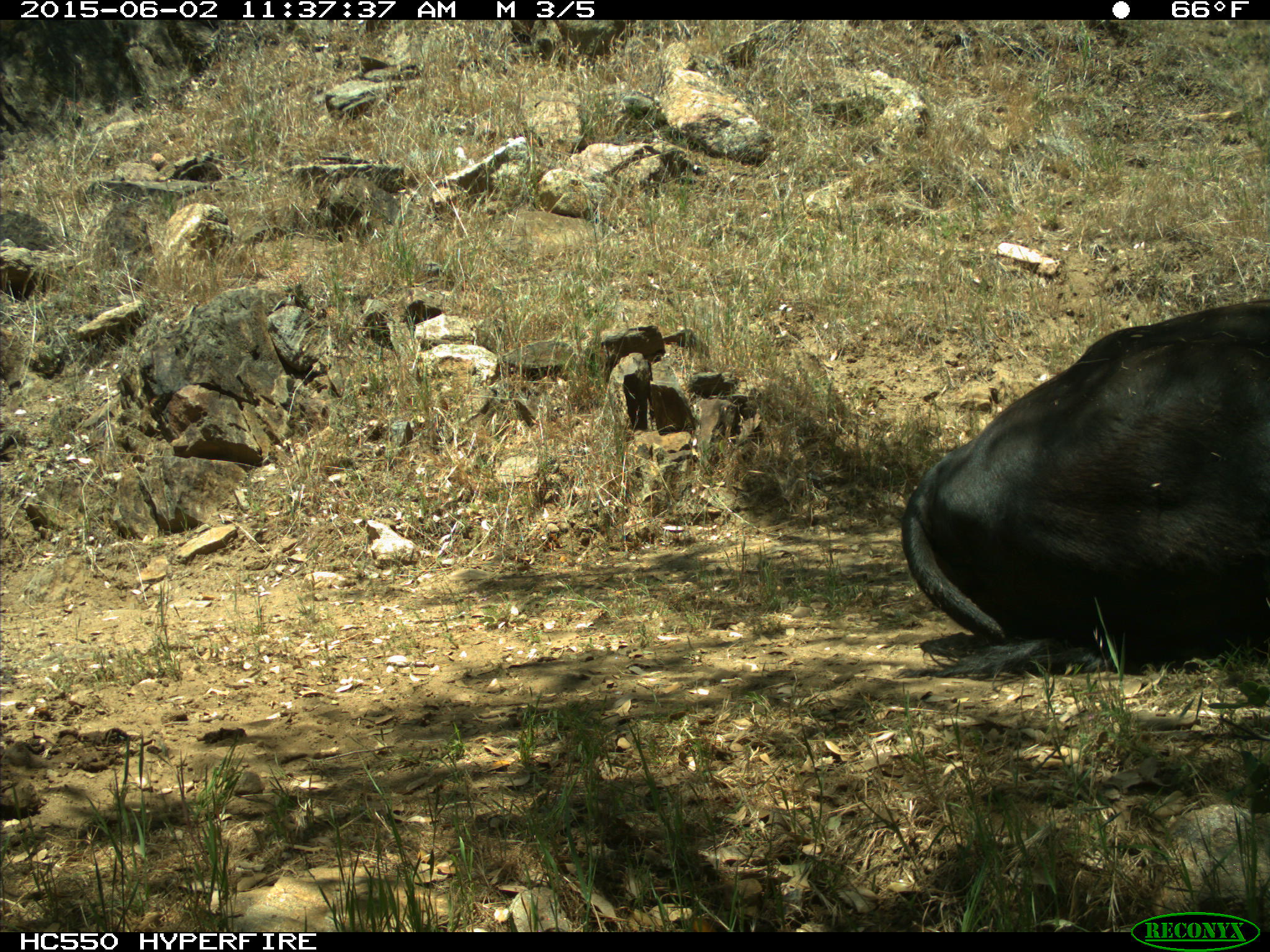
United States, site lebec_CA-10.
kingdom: Animalia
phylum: Chordata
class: Mammalia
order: Artiodactyla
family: Bovidae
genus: Bos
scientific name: Bos taurus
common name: domestic cow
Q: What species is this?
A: Bos taurus (domestic cow).